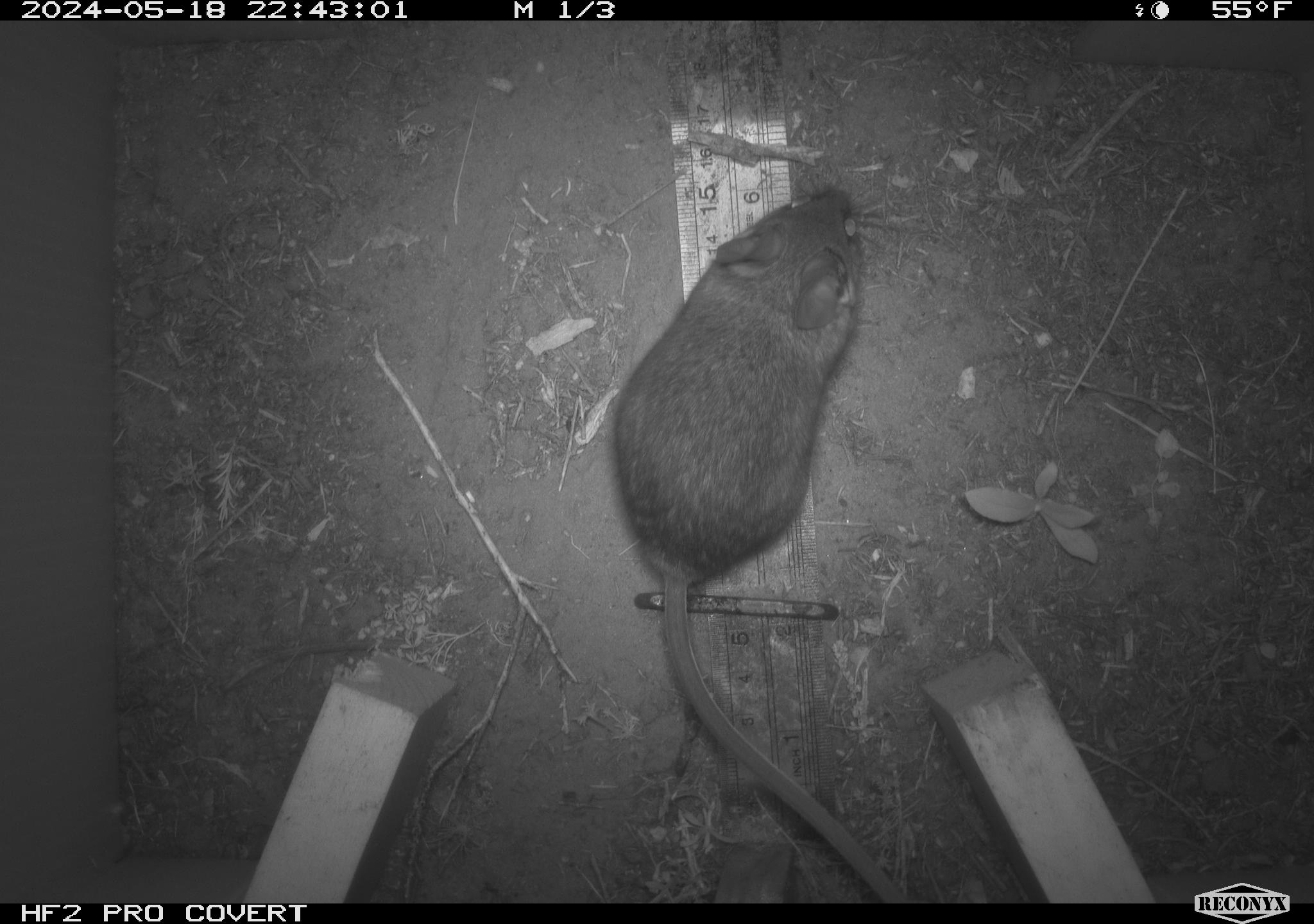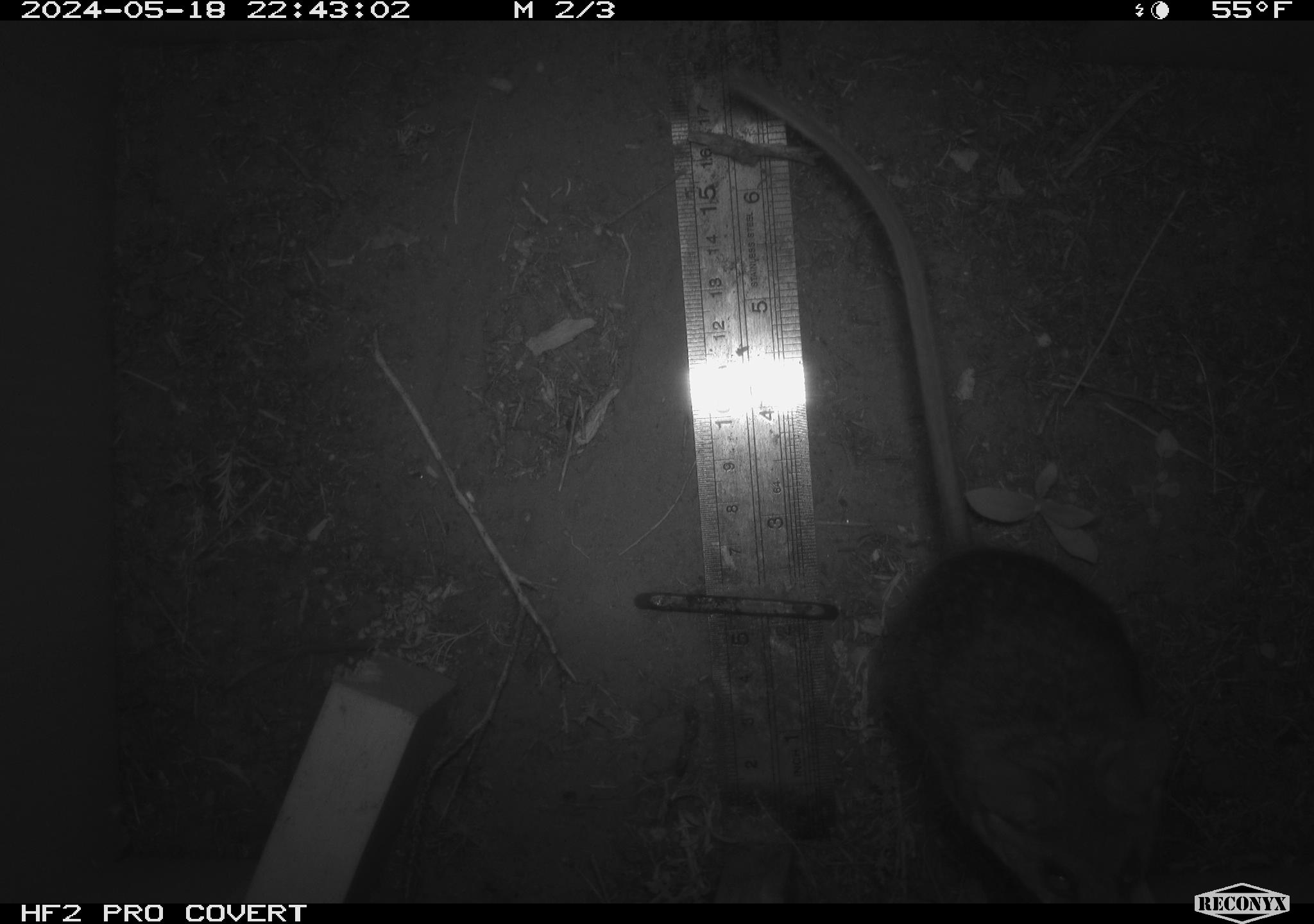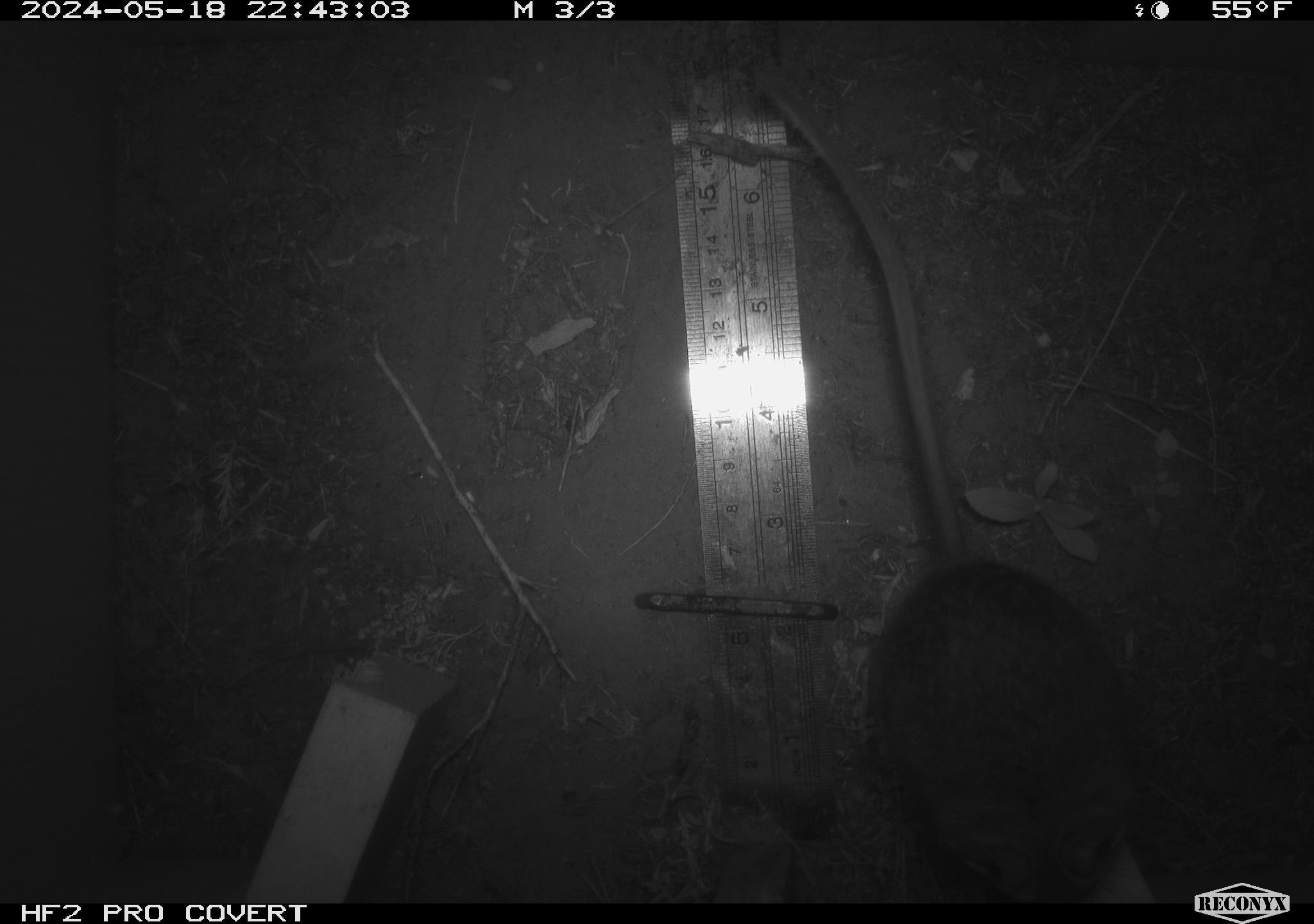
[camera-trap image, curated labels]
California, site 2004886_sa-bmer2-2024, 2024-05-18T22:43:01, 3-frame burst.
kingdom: Animalia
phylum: Chordata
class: Mammalia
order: Rodentia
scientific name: Rodentia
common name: woodrat or rat or mouse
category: woodrat or rat or mouse species